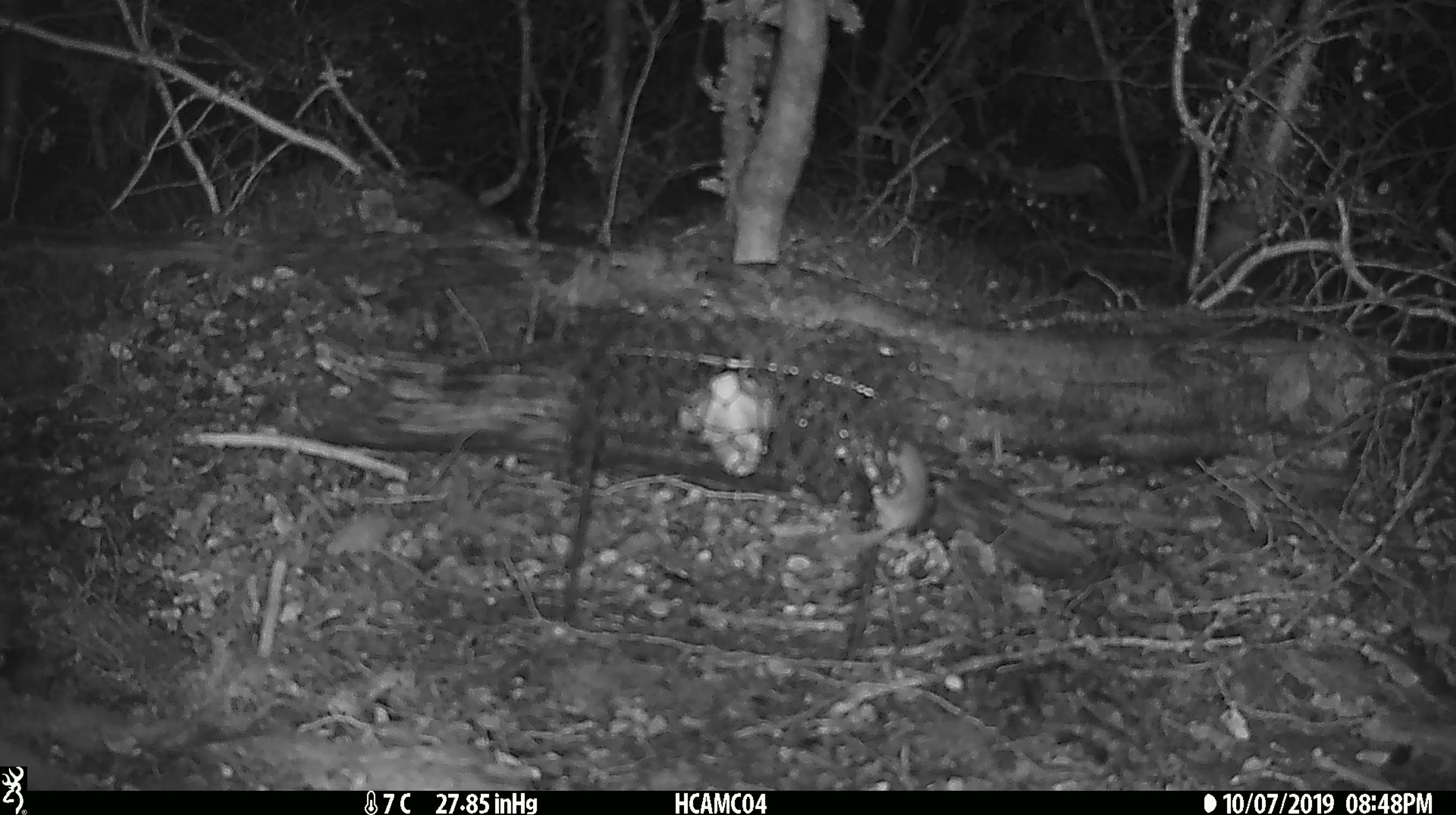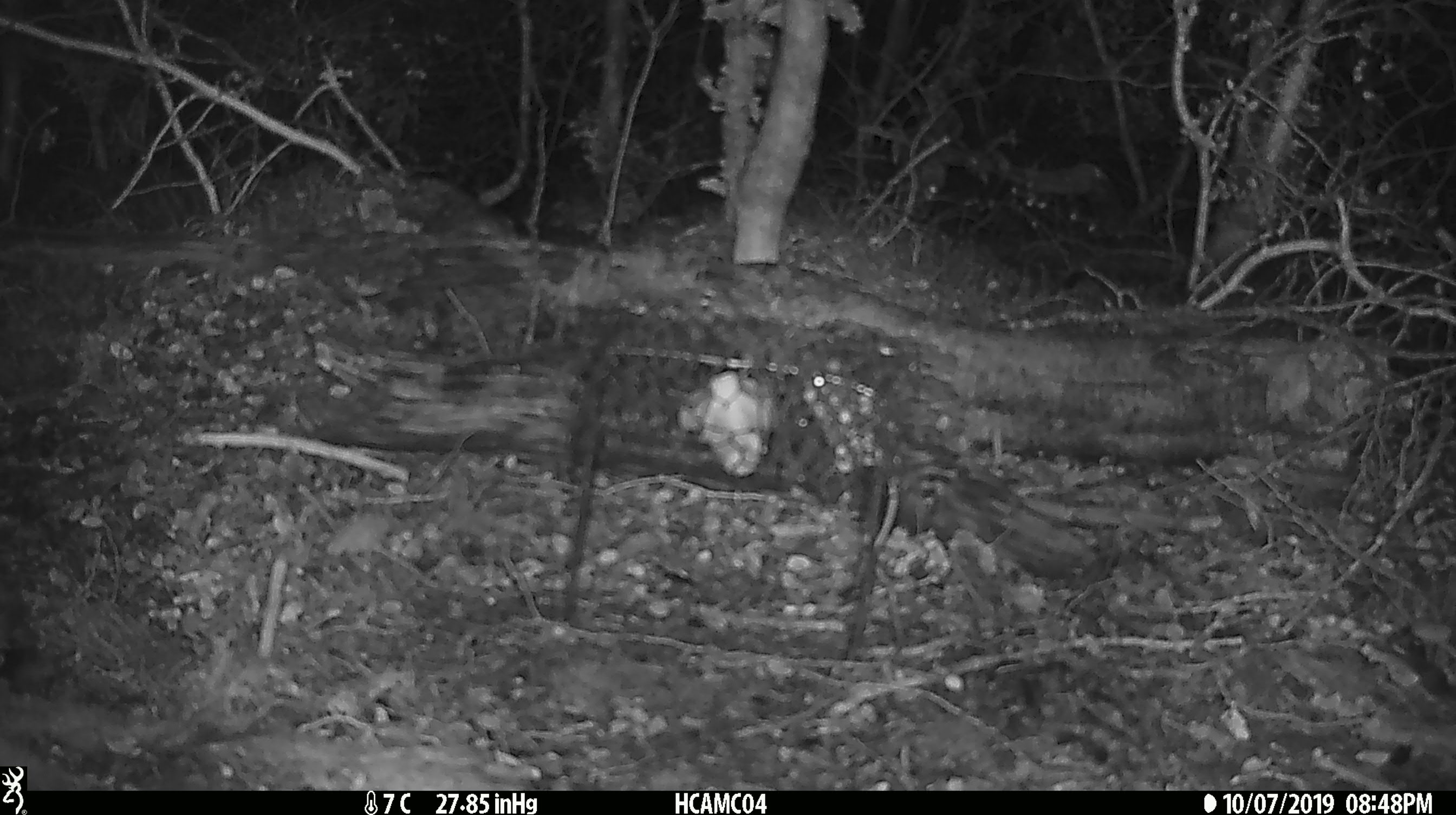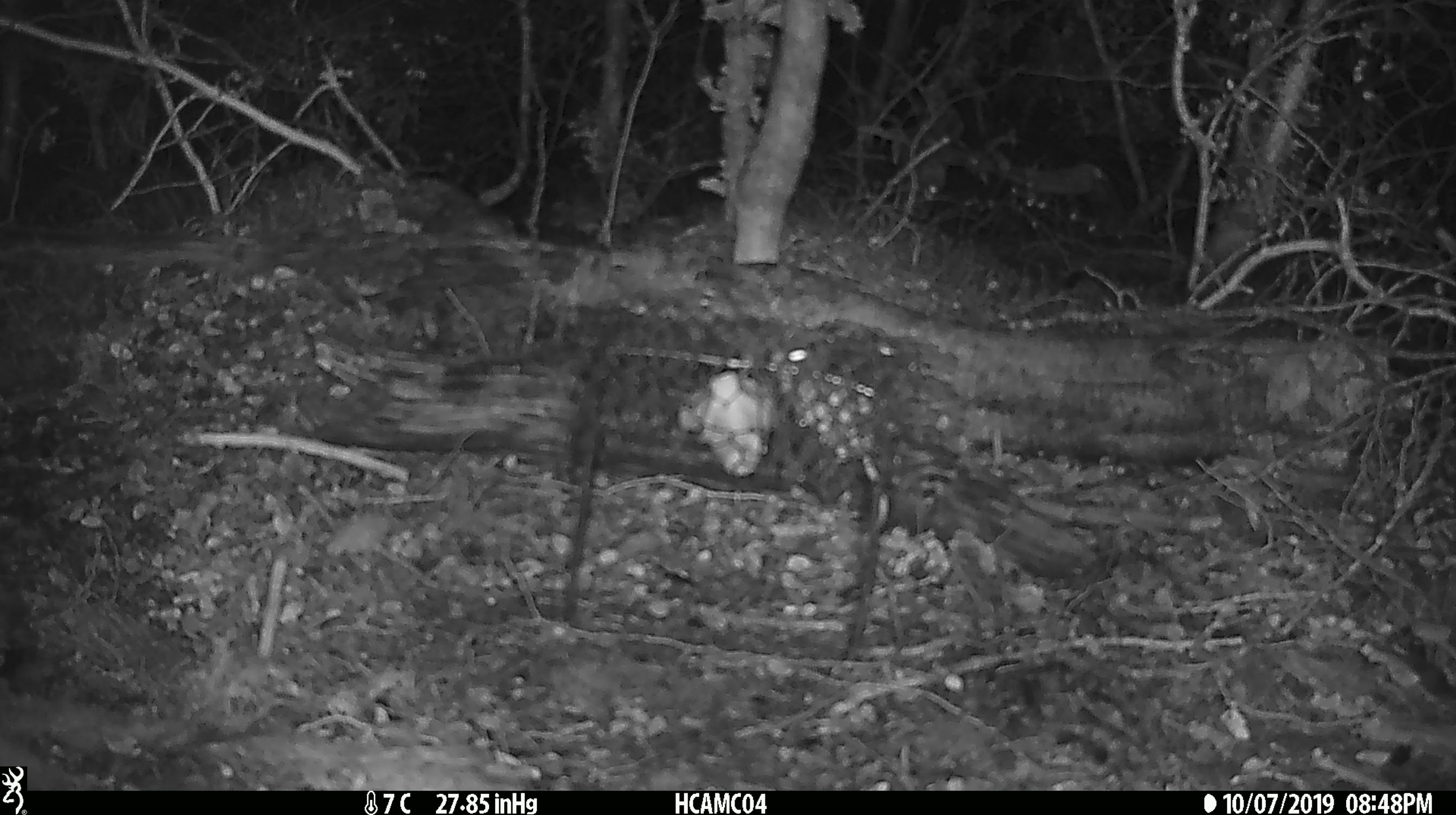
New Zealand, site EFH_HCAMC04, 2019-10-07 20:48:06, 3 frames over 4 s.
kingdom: Animalia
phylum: Chordata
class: Mammalia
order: Rodentia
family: Muridae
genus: Mus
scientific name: Mus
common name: mouse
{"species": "mouse (Mus)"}